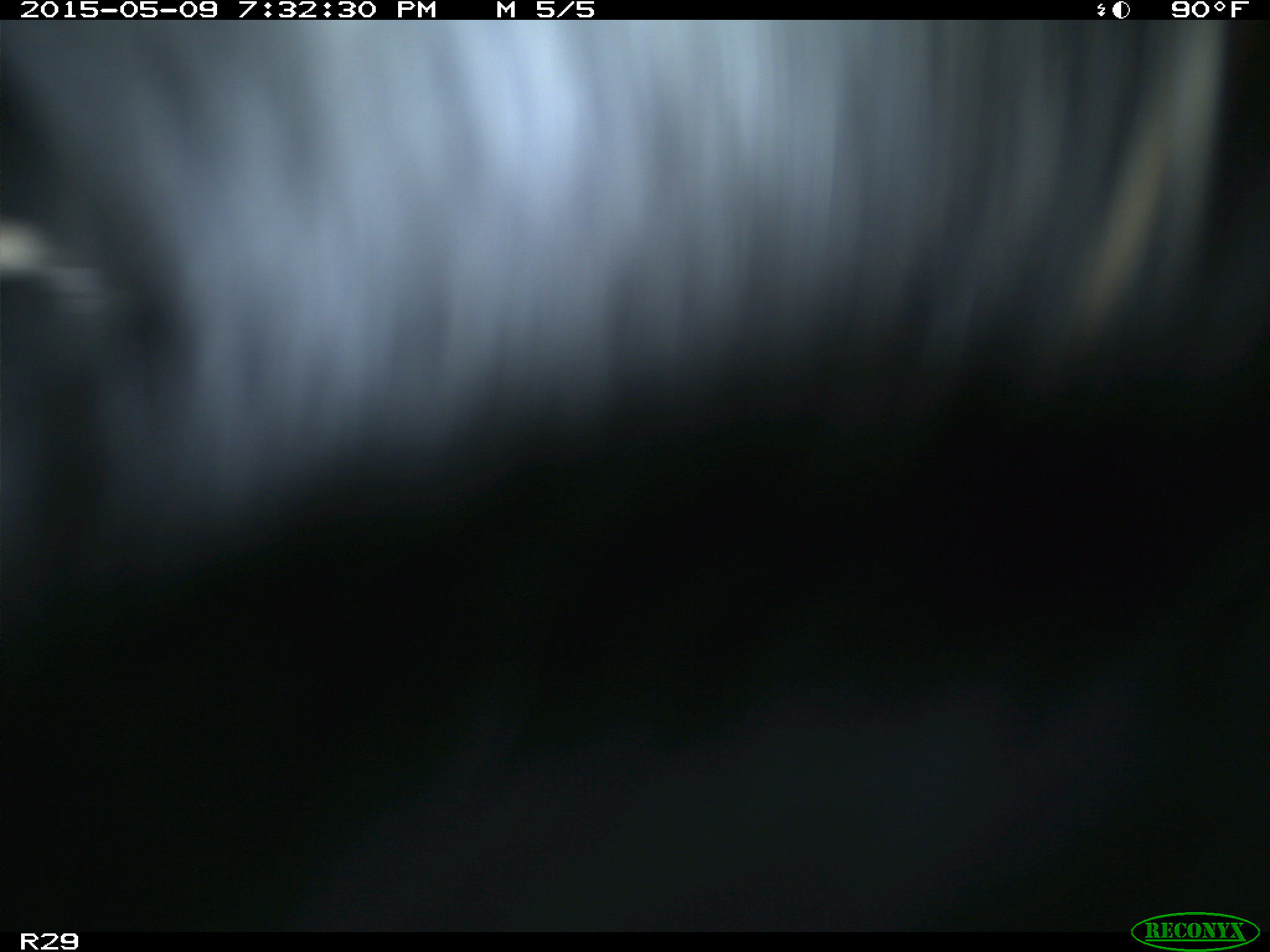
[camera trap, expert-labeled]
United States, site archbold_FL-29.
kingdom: Animalia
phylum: Chordata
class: Mammalia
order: Artiodactyla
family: Bovidae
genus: Bos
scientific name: Bos taurus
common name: domestic cow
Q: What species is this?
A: Bos taurus (domestic cow).